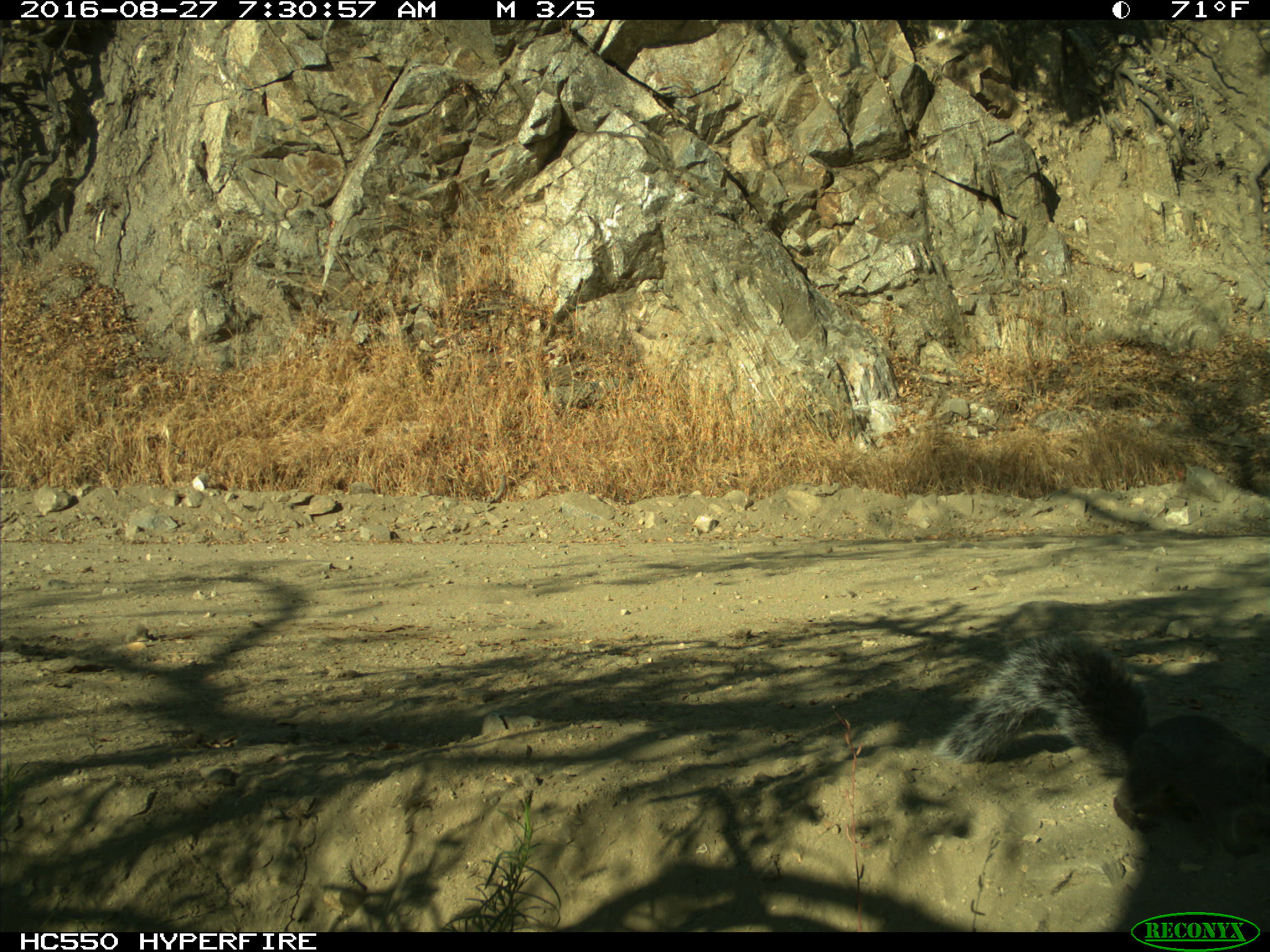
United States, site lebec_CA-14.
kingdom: Animalia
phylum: Chordata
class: Mammalia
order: Rodentia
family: Sciuridae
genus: Sciurus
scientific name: Sciurus carolinensis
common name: eastern gray squirrel